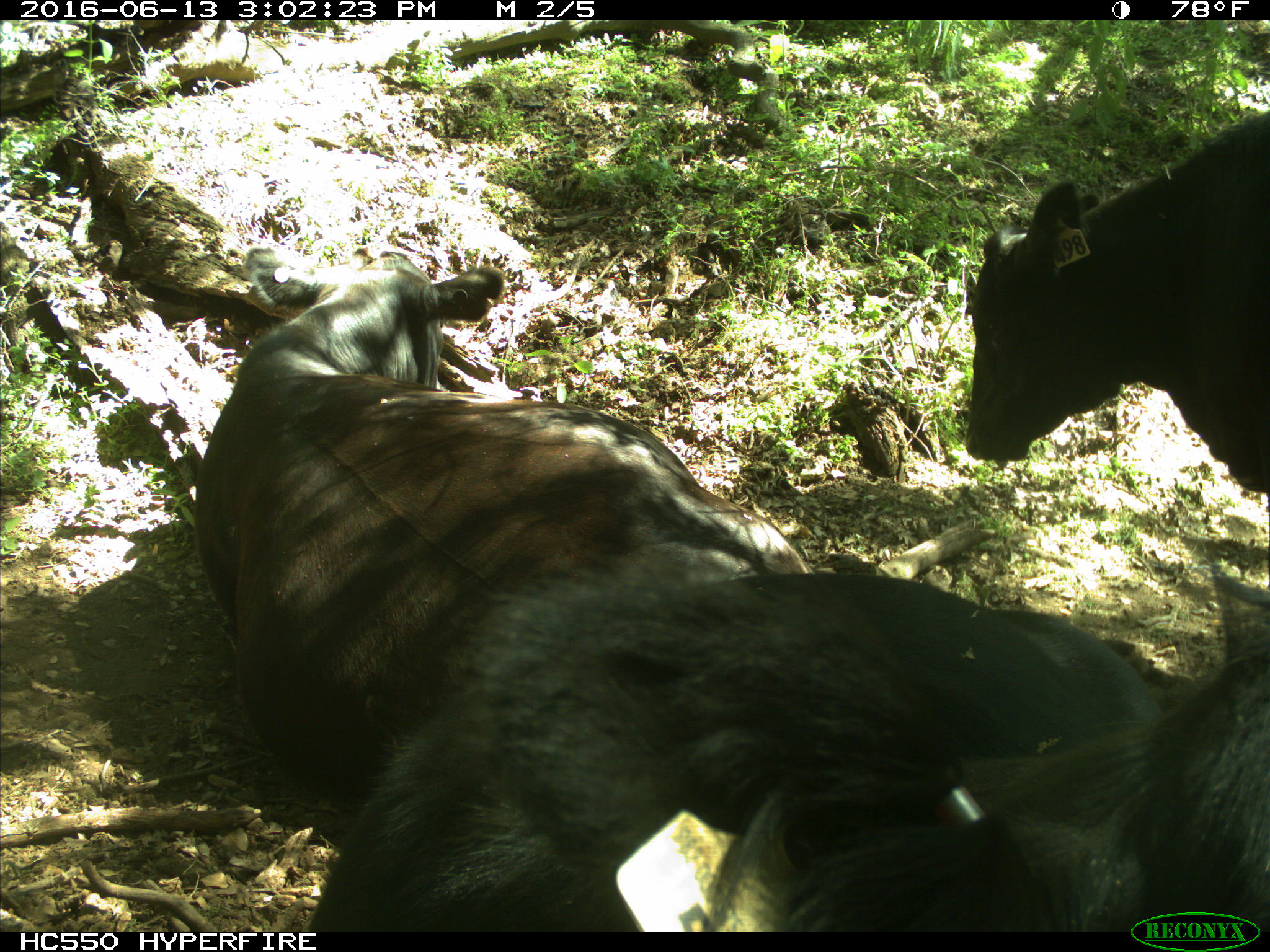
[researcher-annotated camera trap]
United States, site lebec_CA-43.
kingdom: Animalia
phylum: Chordata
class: Mammalia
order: Artiodactyla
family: Bovidae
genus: Bos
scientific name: Bos taurus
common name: domestic cow